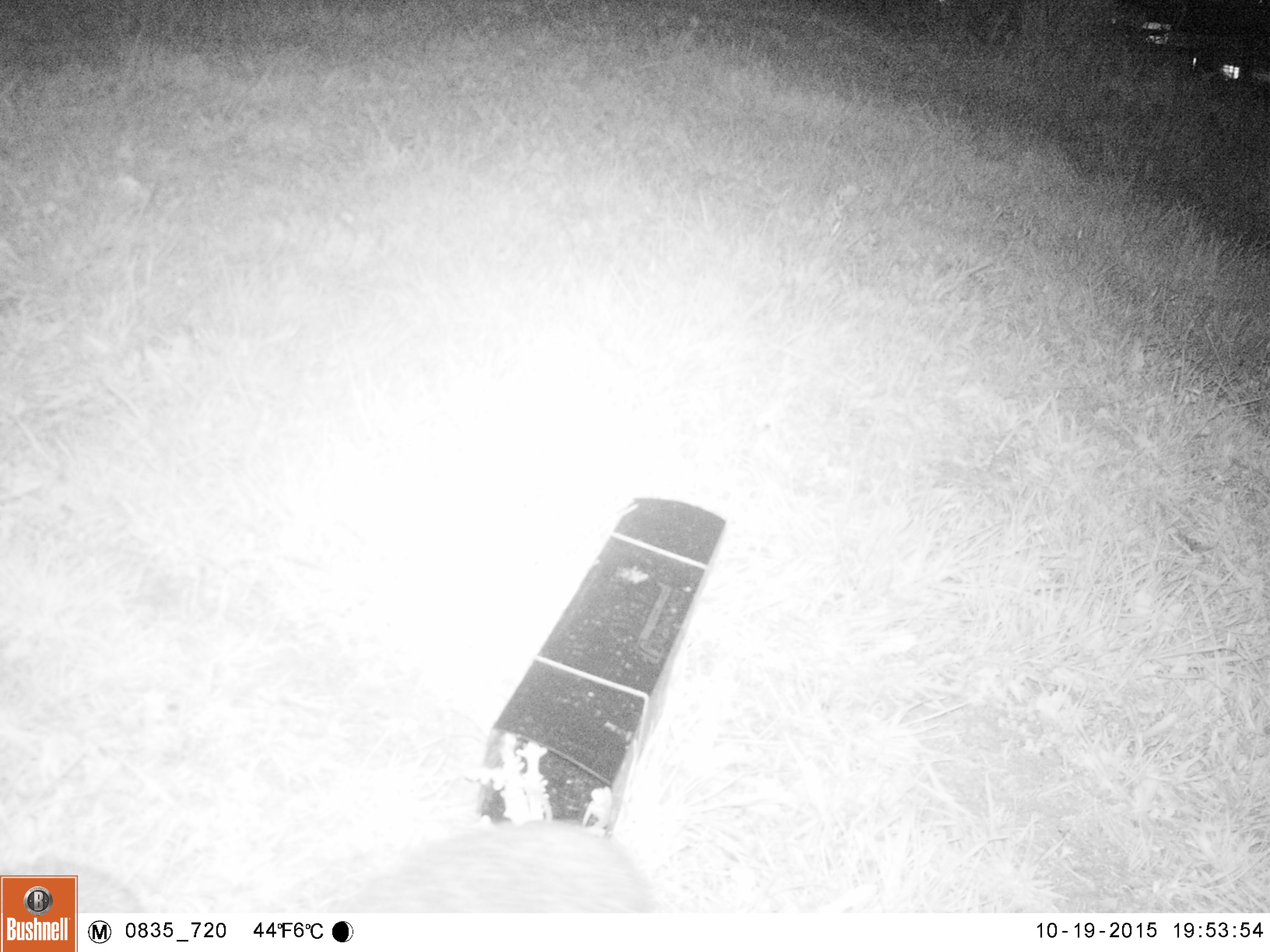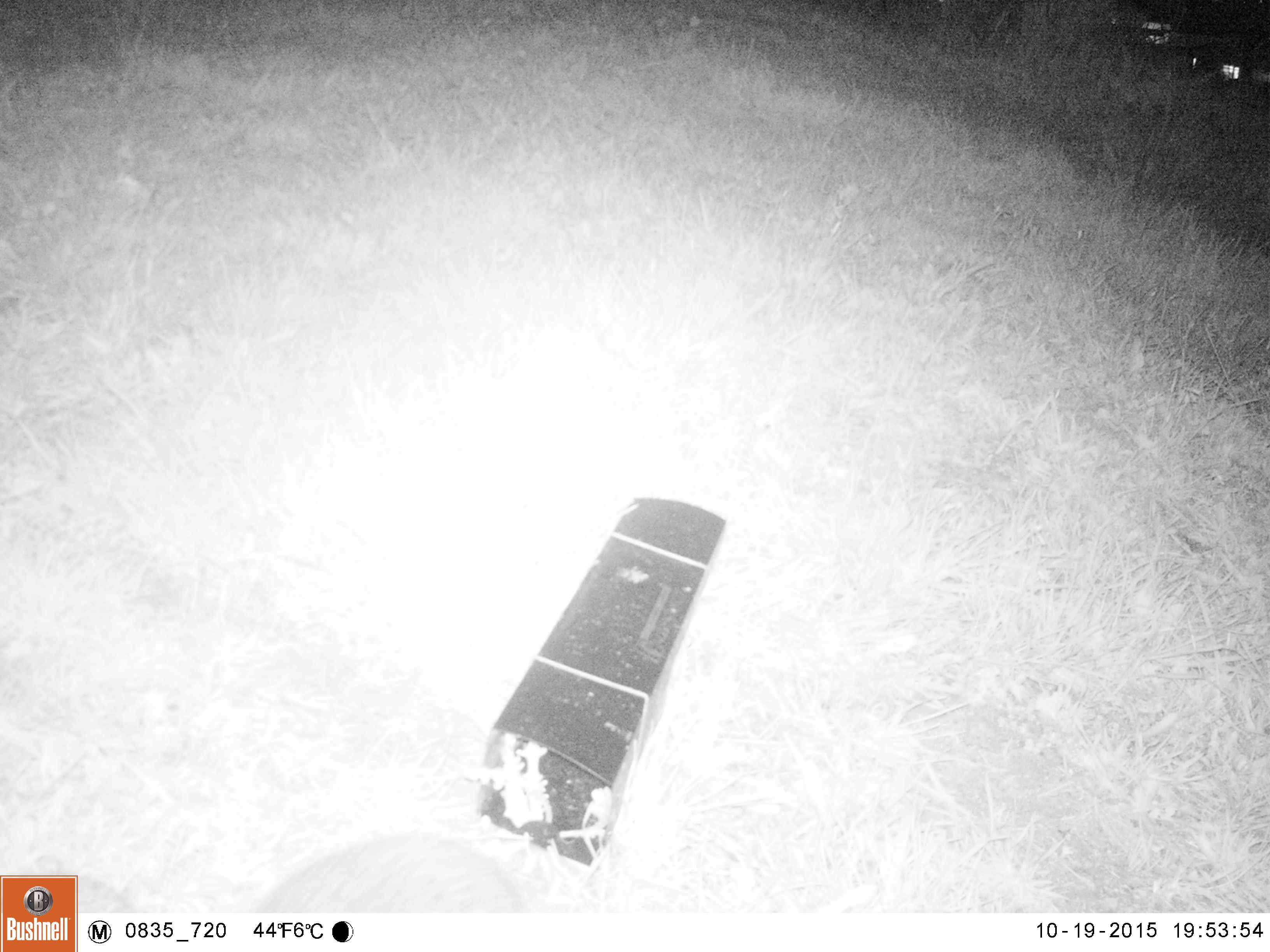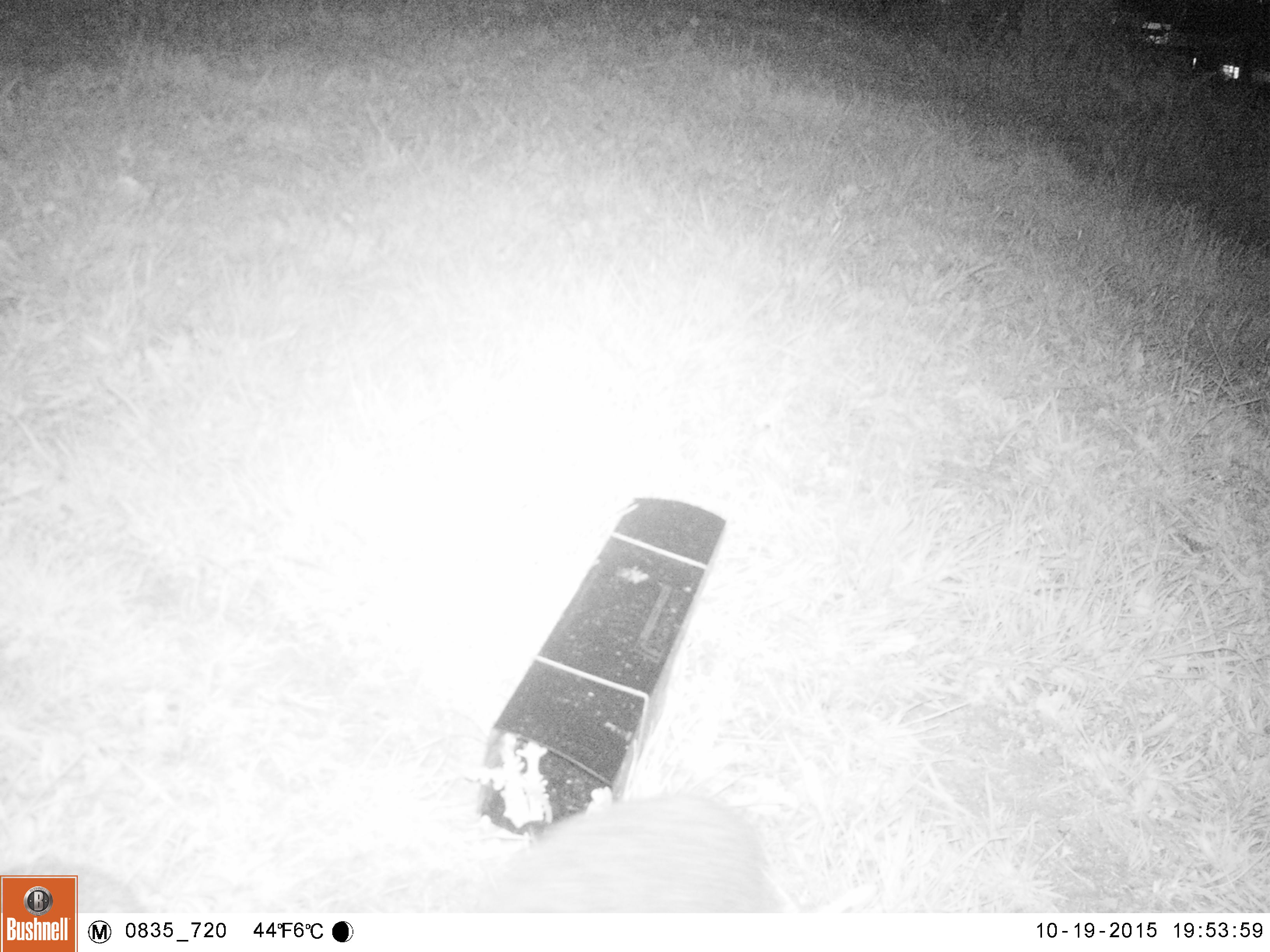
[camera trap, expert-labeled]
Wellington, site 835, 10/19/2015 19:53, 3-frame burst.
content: unidentified animal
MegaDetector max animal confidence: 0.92